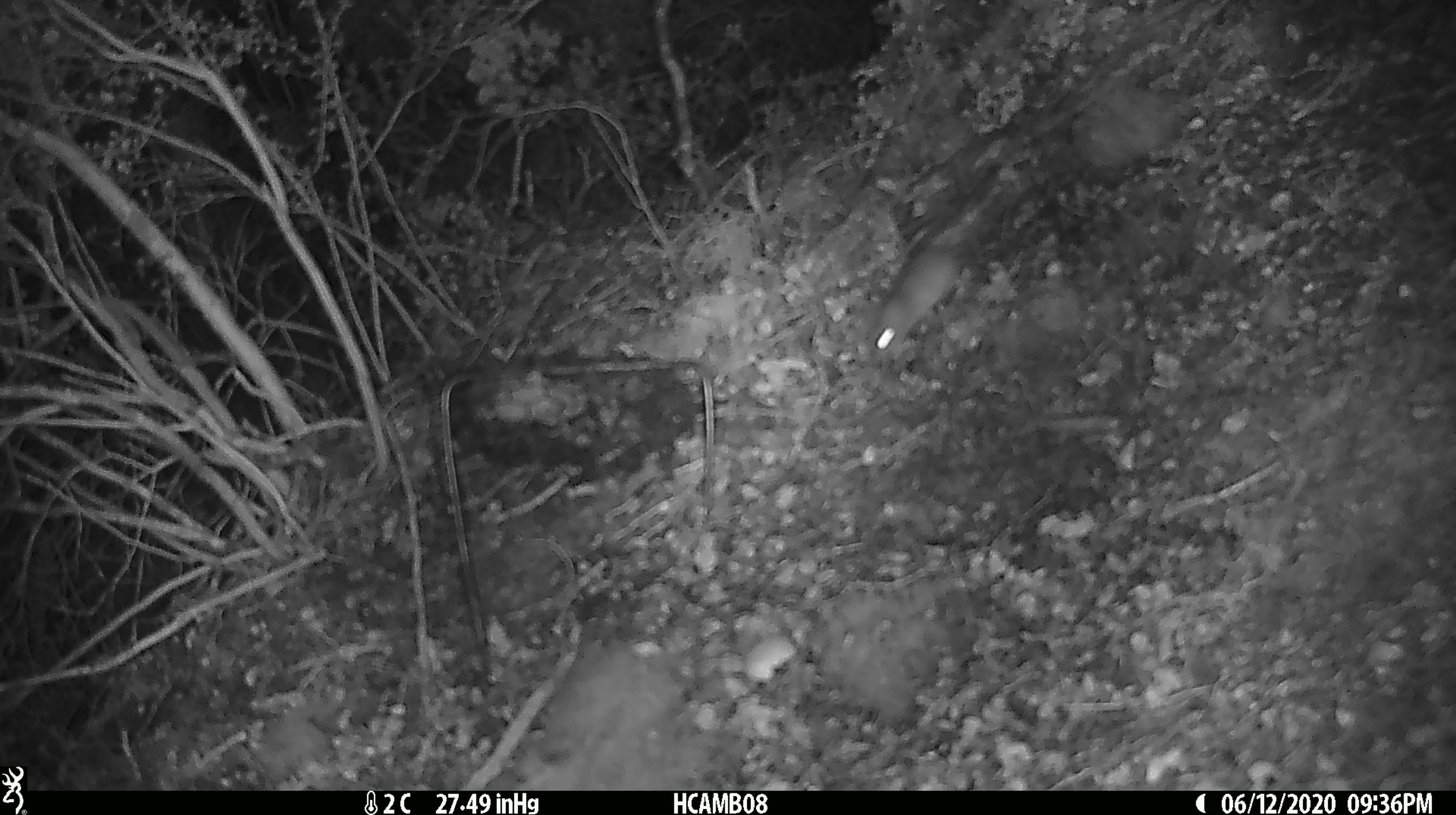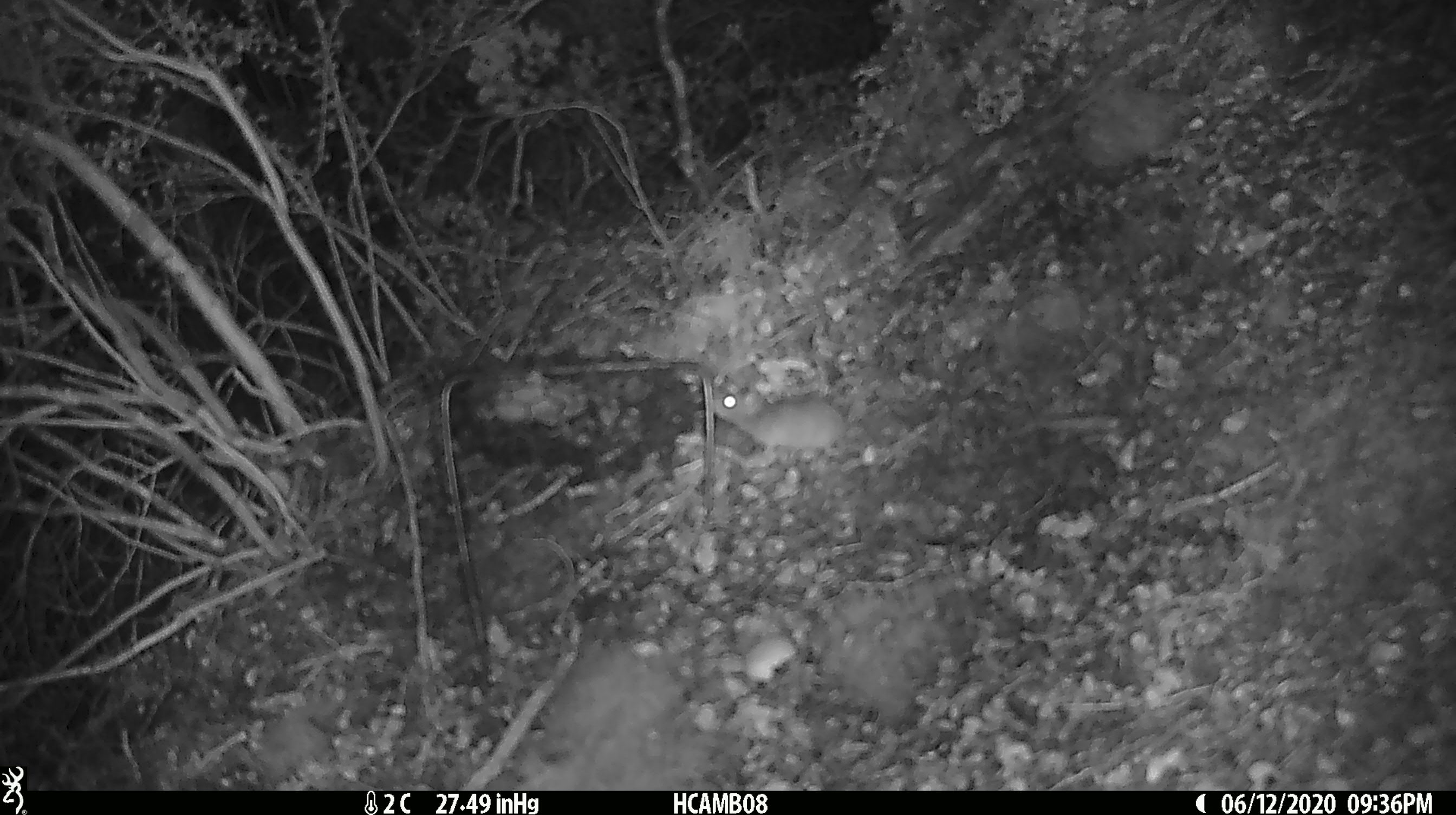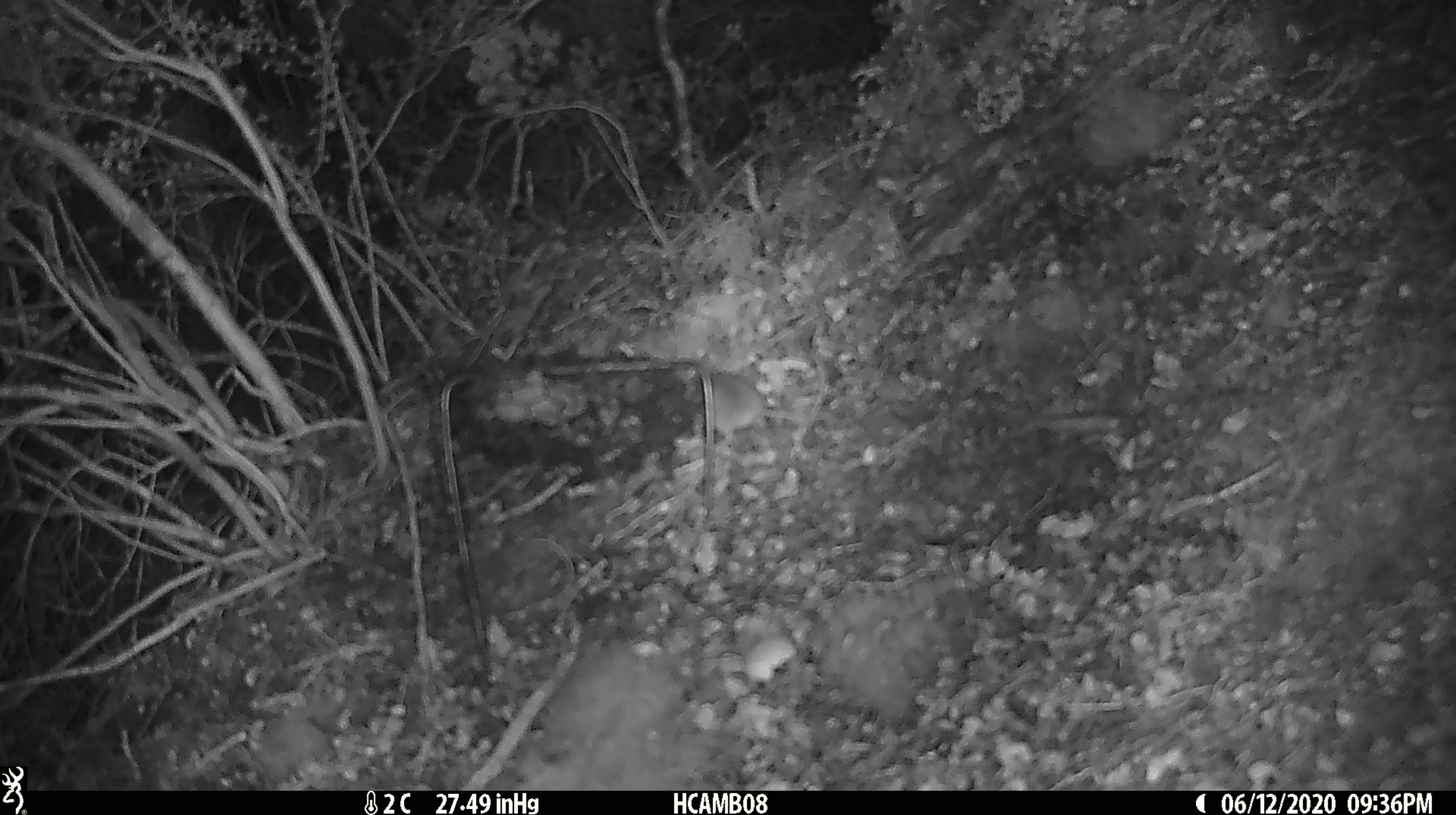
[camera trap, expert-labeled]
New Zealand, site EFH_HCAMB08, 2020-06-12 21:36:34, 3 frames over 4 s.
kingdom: Animalia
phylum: Chordata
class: Mammalia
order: Rodentia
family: Muridae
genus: Mus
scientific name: Mus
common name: mouse